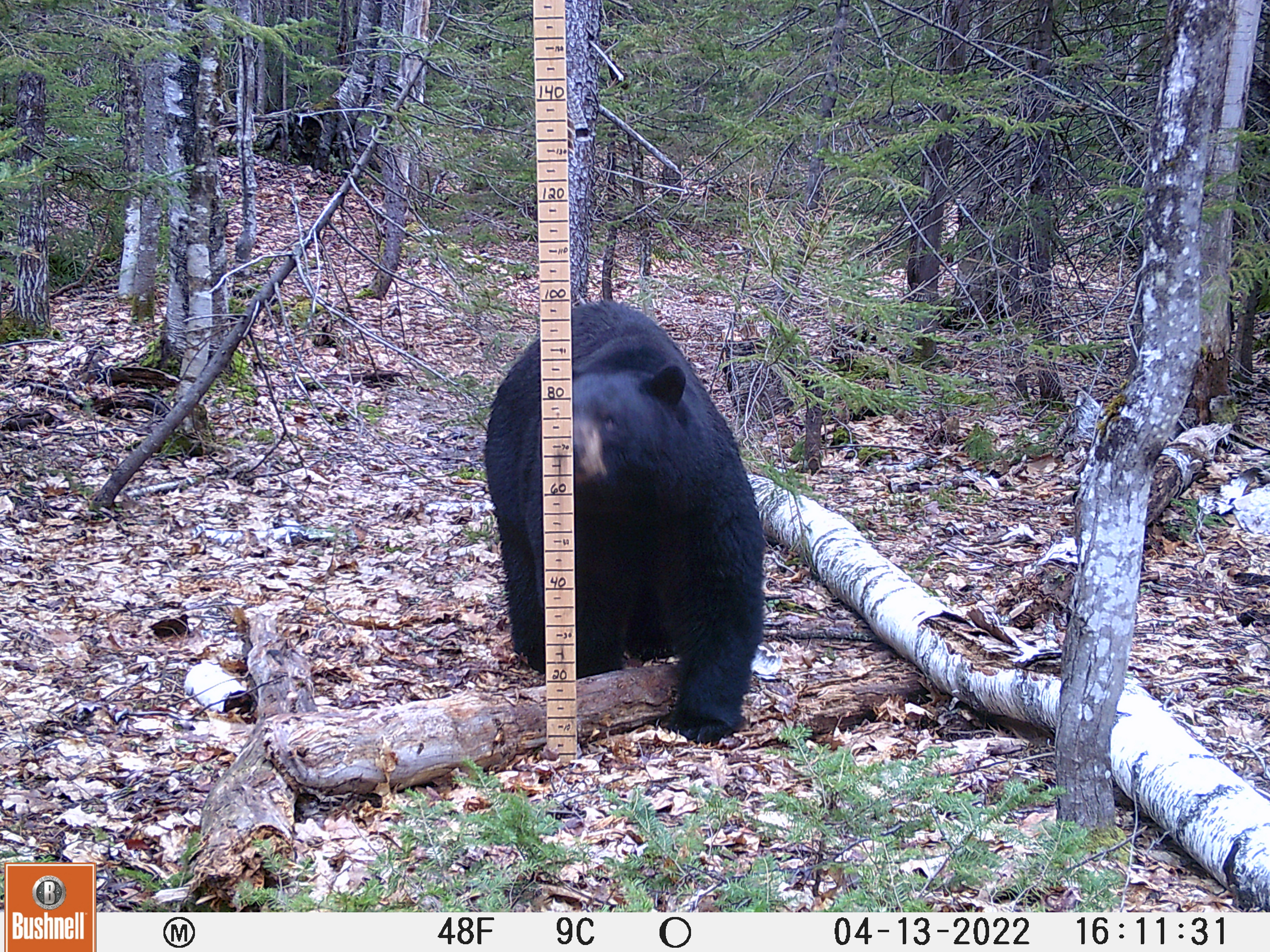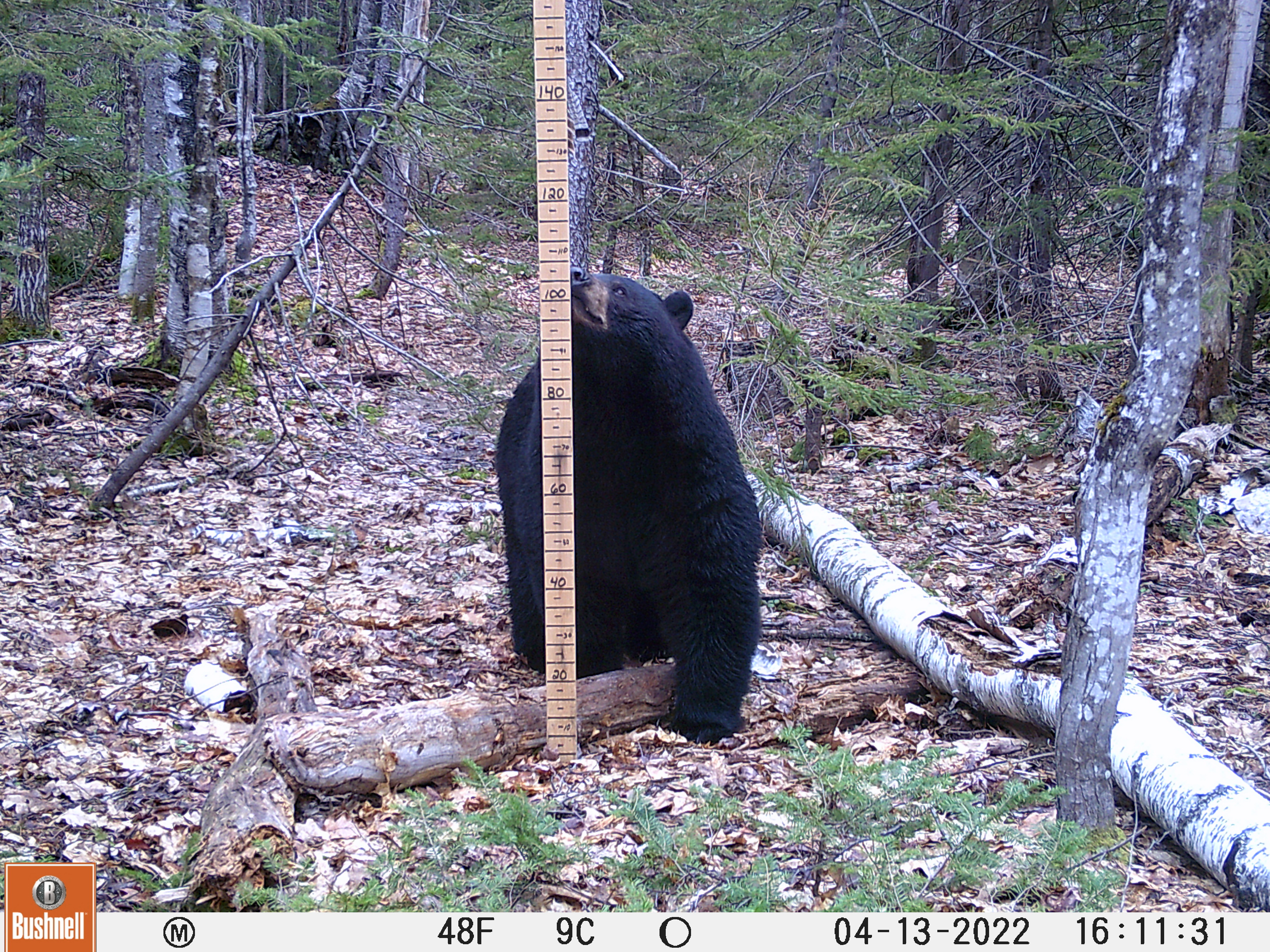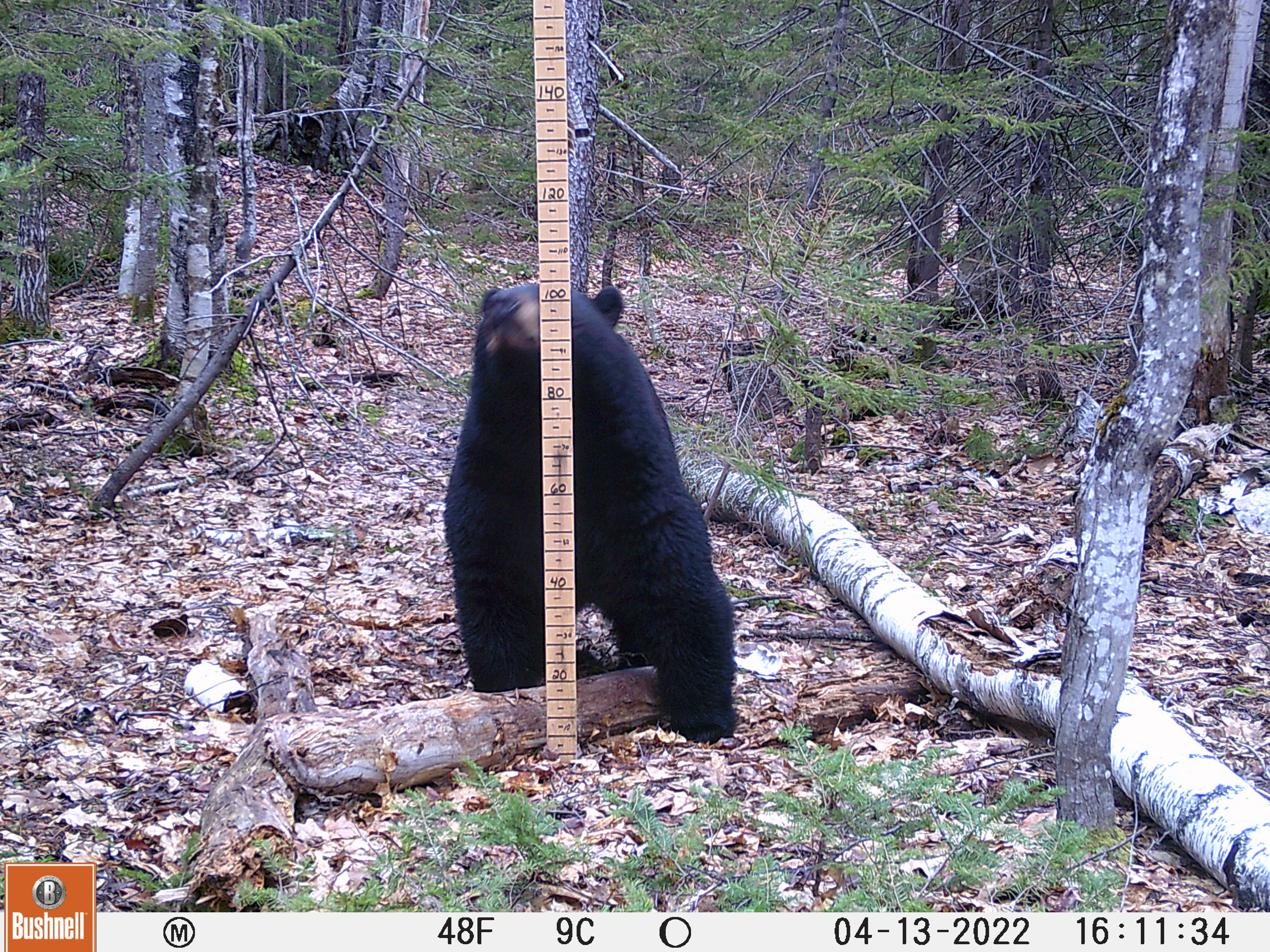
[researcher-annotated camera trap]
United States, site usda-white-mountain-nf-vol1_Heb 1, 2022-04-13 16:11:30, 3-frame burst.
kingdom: Animalia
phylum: Chordata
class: Mammalia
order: Carnivora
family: Ursidae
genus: Ursus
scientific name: Ursus americanus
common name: black bear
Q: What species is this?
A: Black bear (Ursus americanus).